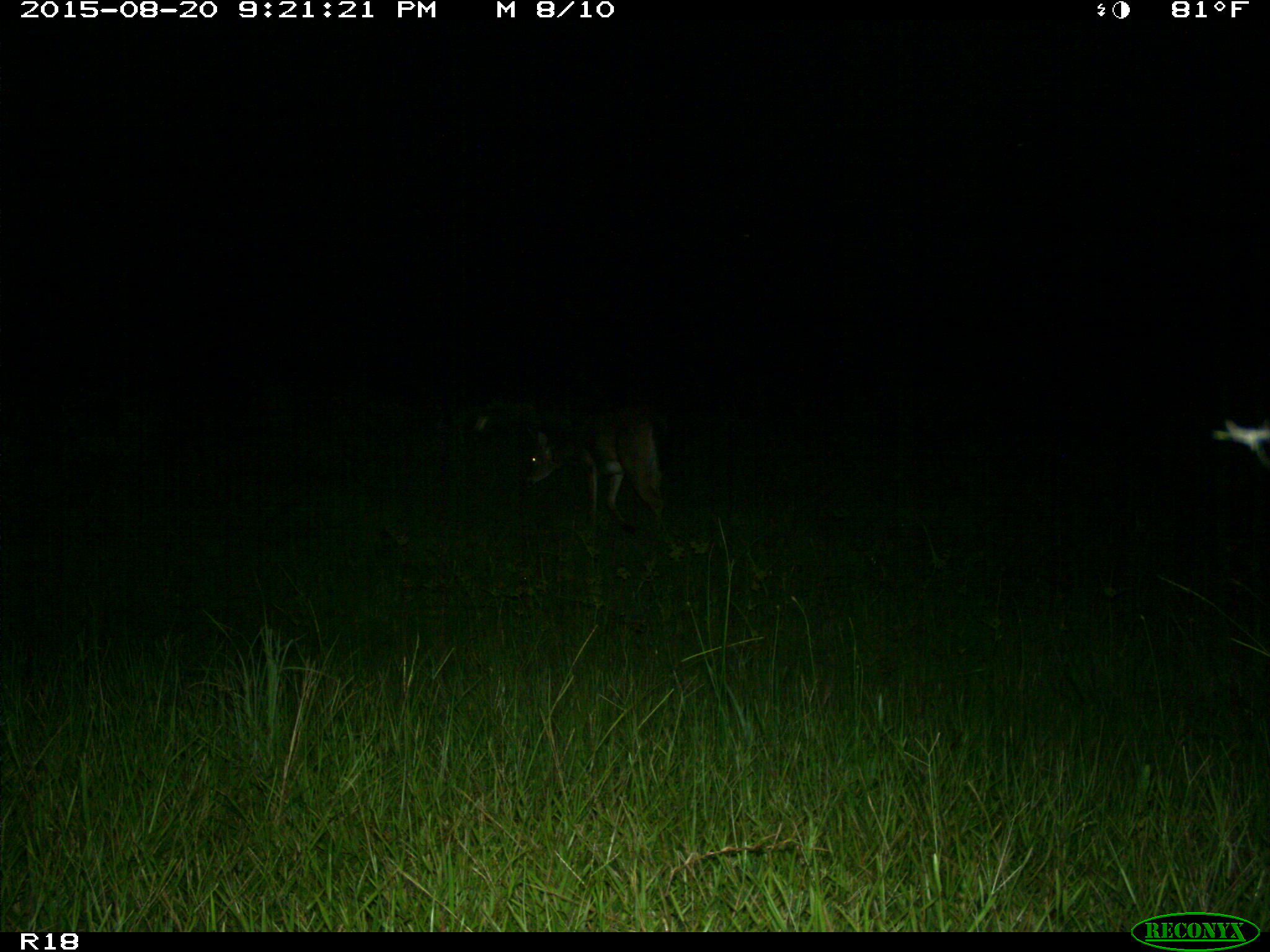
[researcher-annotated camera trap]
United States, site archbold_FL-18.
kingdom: Animalia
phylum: Chordata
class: Mammalia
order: Artiodactyla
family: Cervidae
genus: Odocoileus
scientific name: Odocoileus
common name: deer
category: unidentified deer